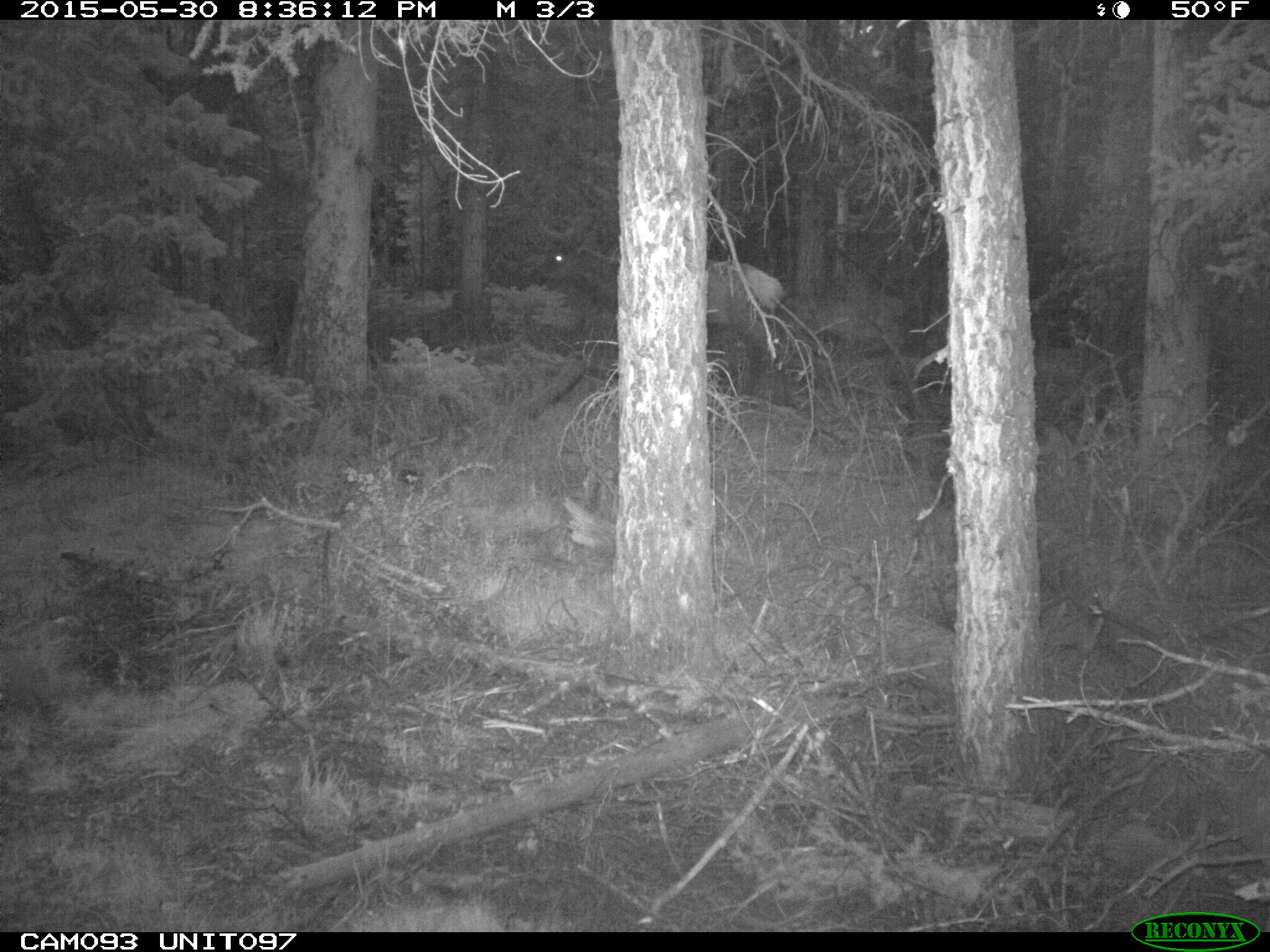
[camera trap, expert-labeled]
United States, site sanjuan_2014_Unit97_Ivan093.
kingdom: Animalia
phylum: Chordata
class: Mammalia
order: Artiodactyla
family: Cervidae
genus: Cervus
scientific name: Cervus elaphus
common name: red deer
Cervus elaphus (red deer).